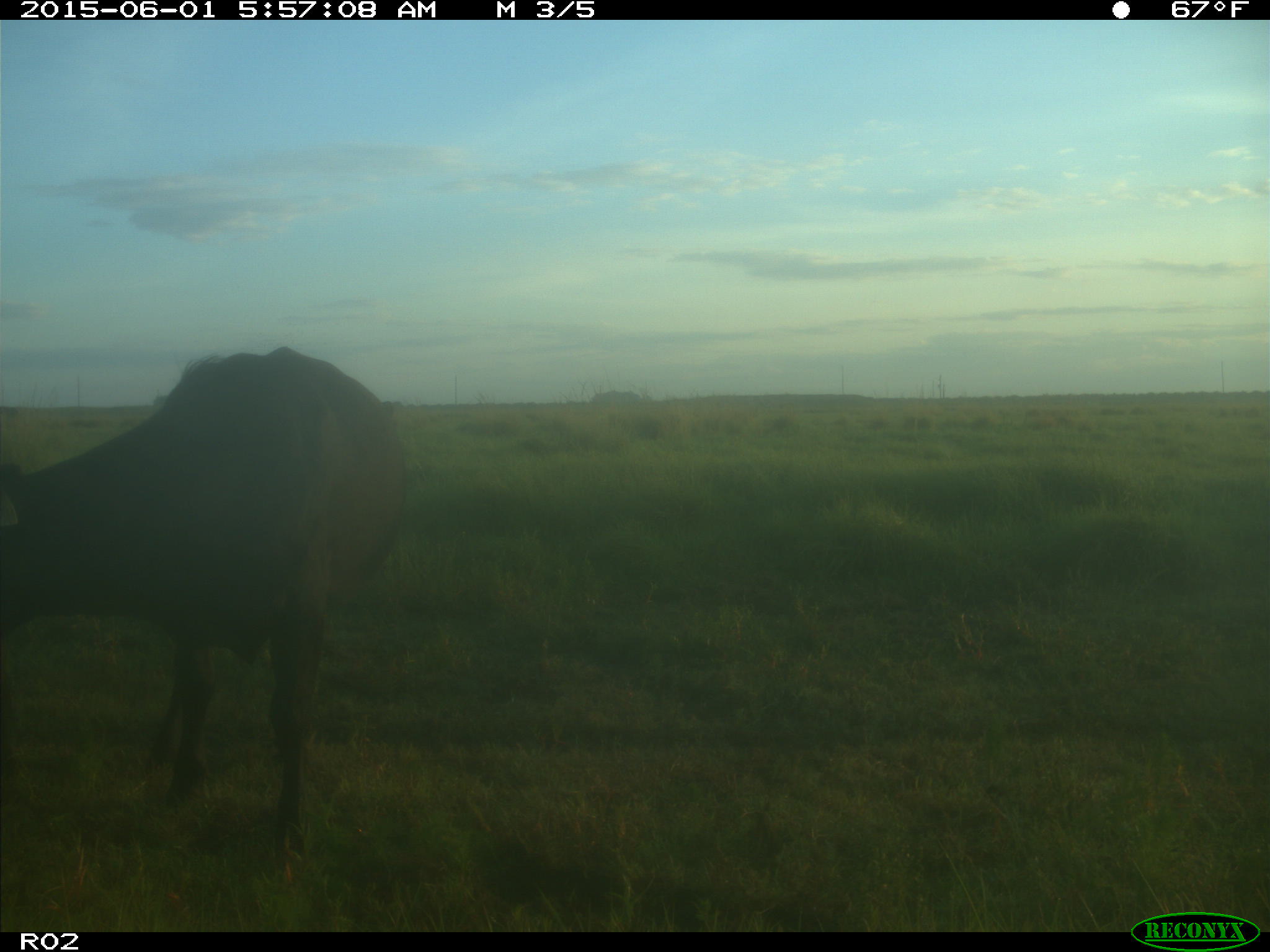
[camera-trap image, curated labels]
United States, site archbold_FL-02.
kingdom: Animalia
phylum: Chordata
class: Mammalia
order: Artiodactyla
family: Bovidae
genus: Bos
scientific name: Bos taurus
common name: domestic cow